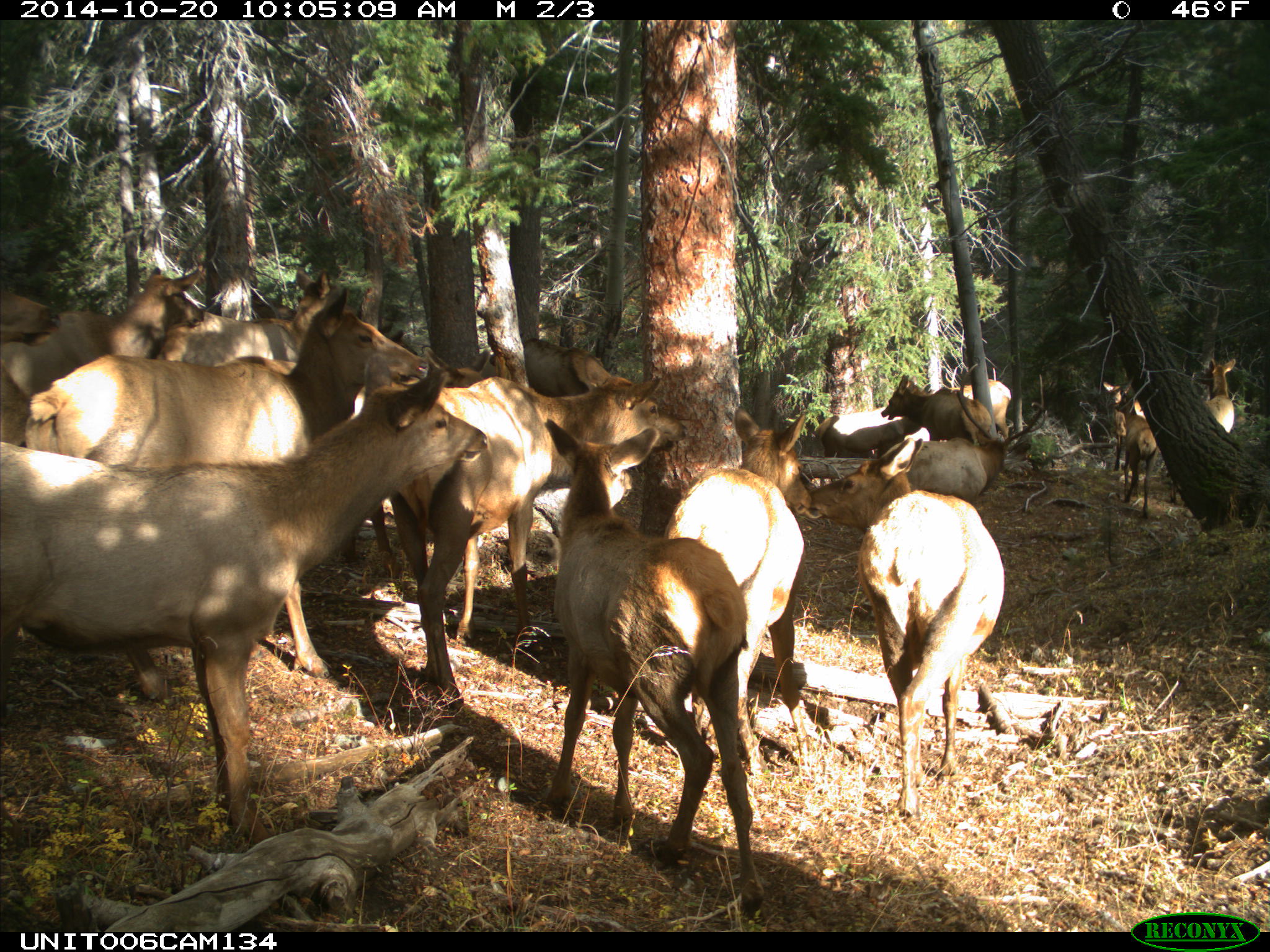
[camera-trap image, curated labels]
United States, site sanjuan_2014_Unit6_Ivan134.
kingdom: Animalia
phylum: Chordata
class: Mammalia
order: Artiodactyla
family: Cervidae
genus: Cervus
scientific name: Cervus elaphus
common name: red deer